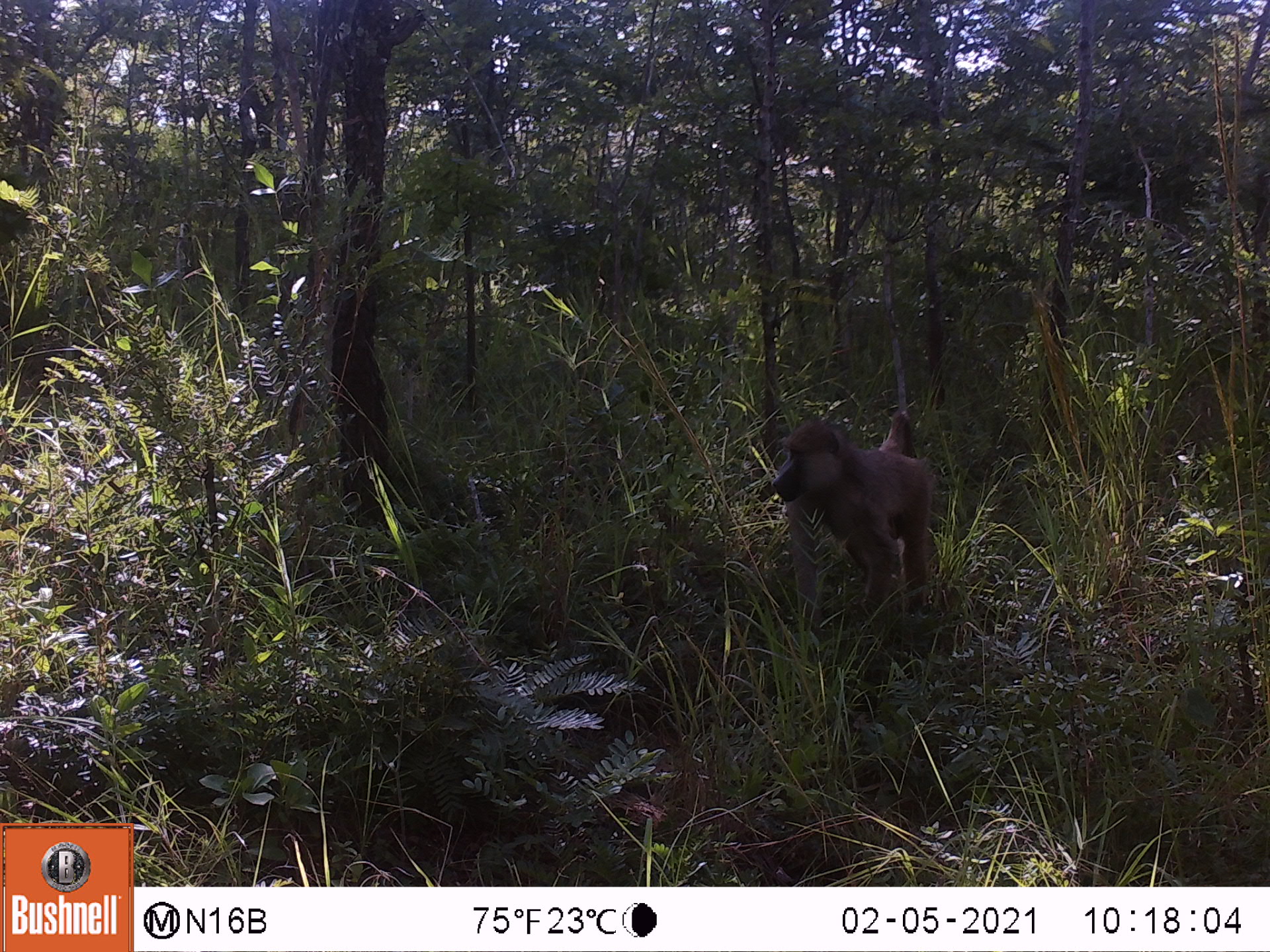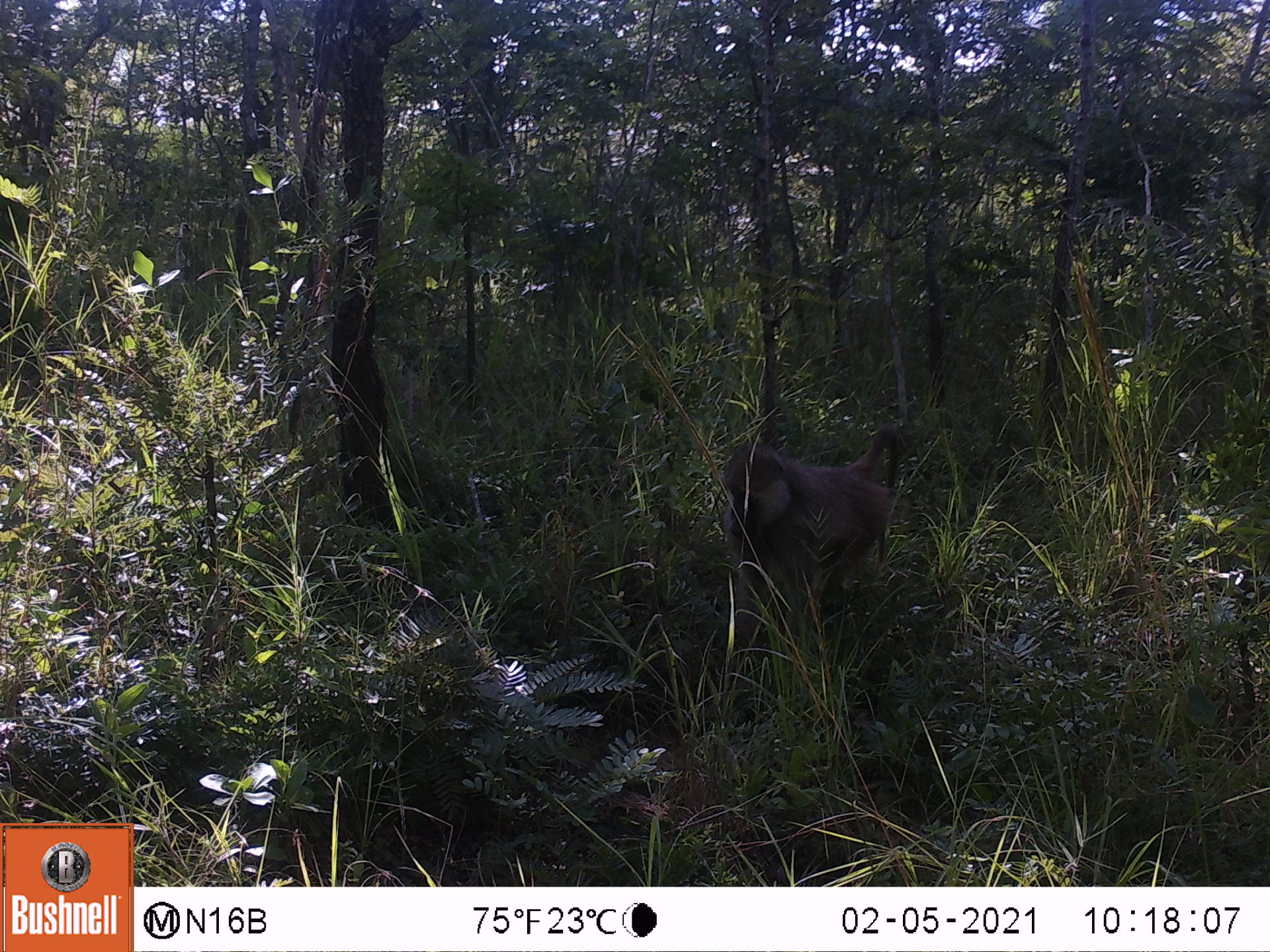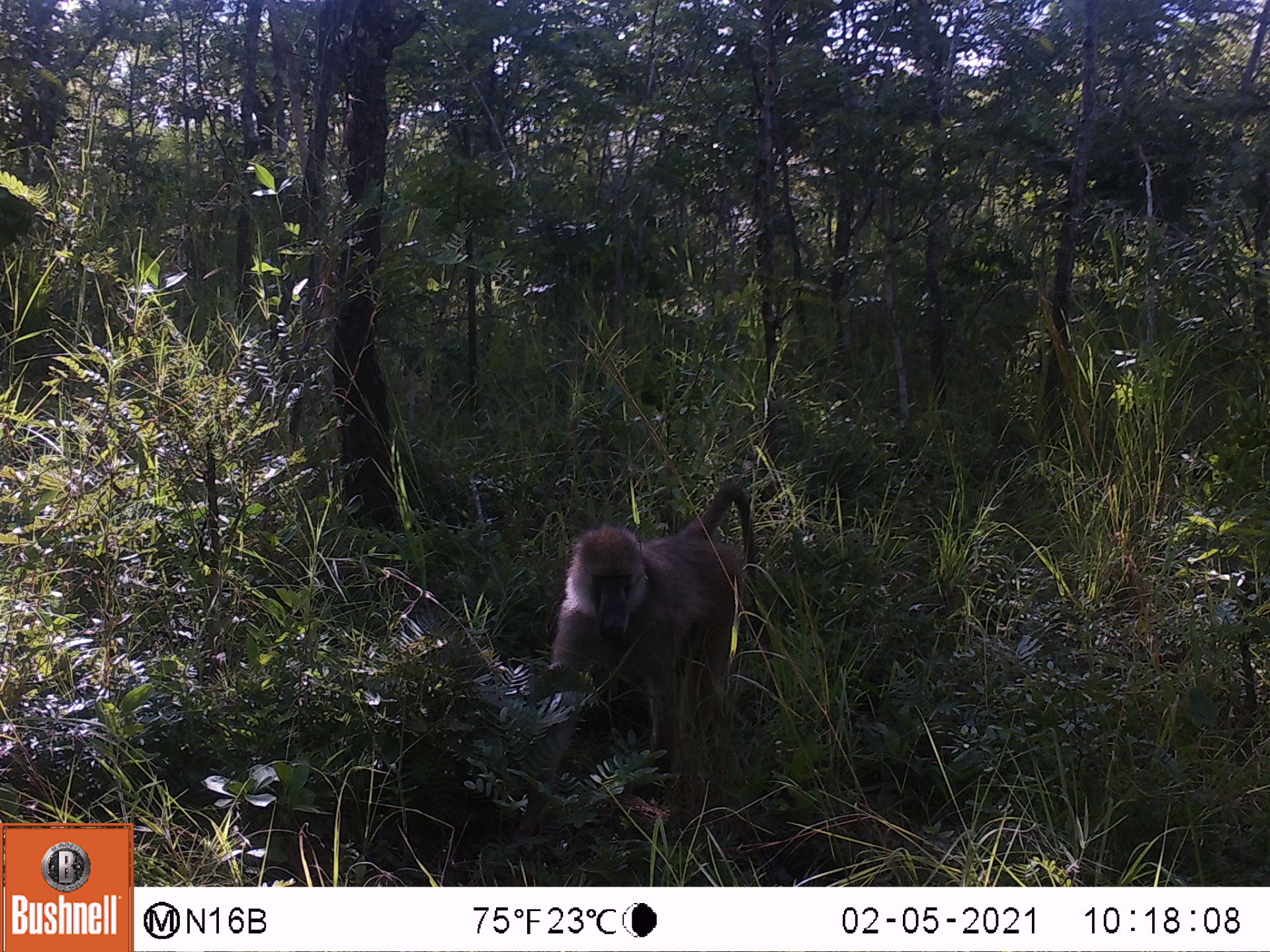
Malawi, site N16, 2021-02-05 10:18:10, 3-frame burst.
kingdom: Animalia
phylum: Chordata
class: Mammalia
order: Primates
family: Cercopithecidae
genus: Papio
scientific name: Papio cynocephalus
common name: yellow baboon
Yellow baboon (Papio cynocephalus), count 1.